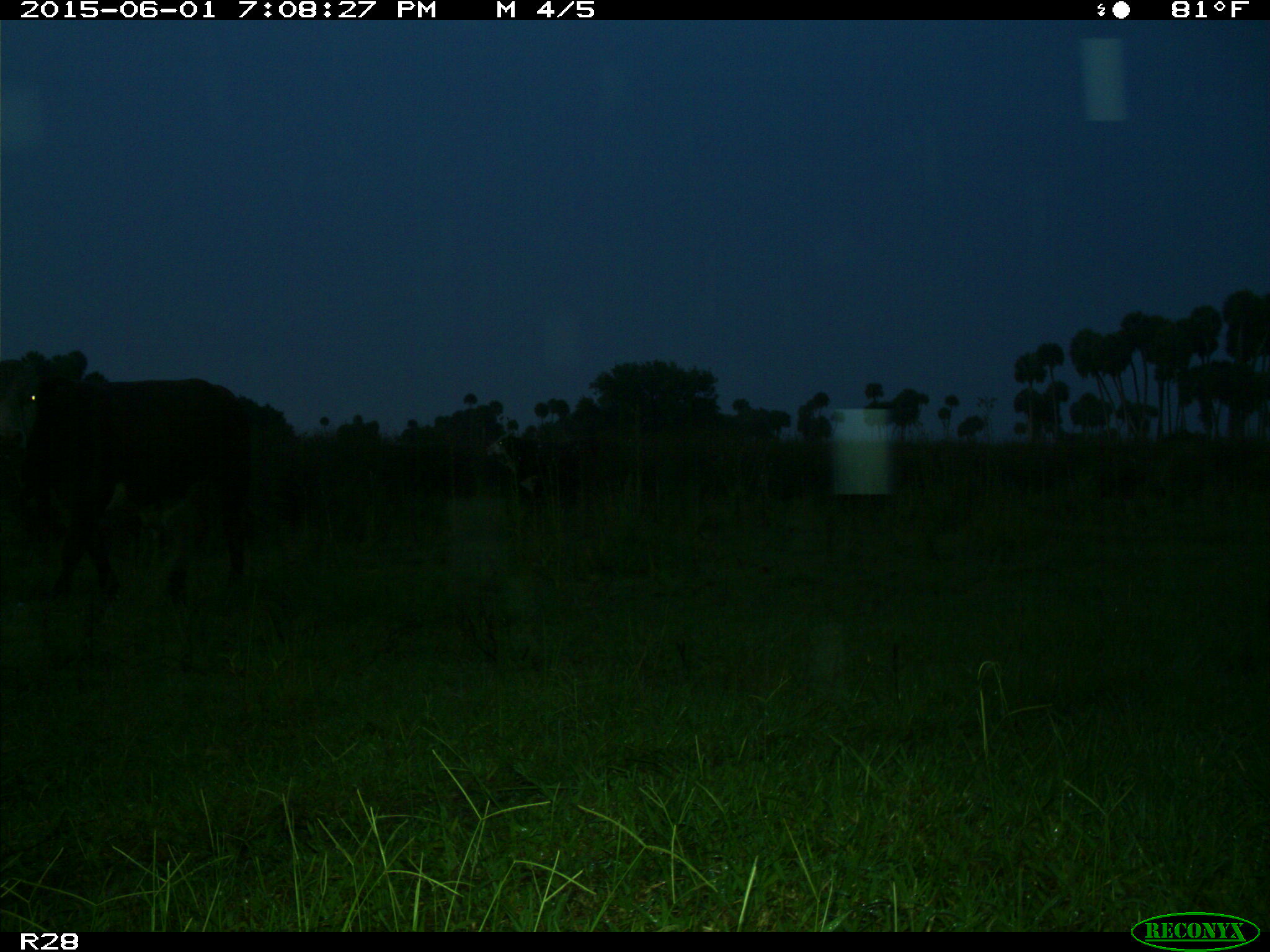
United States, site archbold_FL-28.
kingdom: Animalia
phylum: Chordata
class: Mammalia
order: Artiodactyla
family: Bovidae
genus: Bos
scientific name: Bos taurus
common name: domestic cow